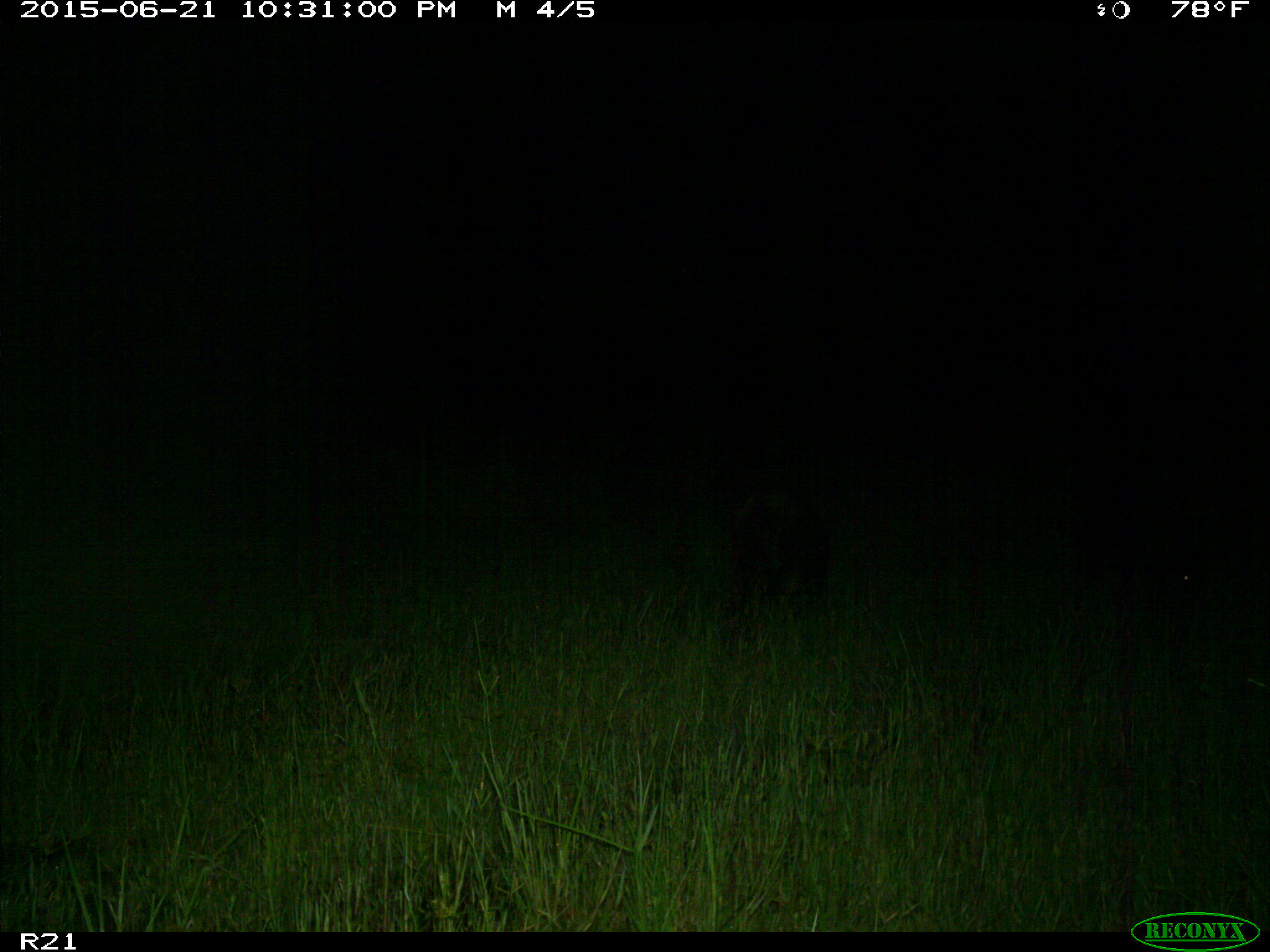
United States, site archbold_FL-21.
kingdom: Animalia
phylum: Chordata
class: Mammalia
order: Artiodactyla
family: Suidae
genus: Sus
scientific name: Sus scrofa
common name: wild boar